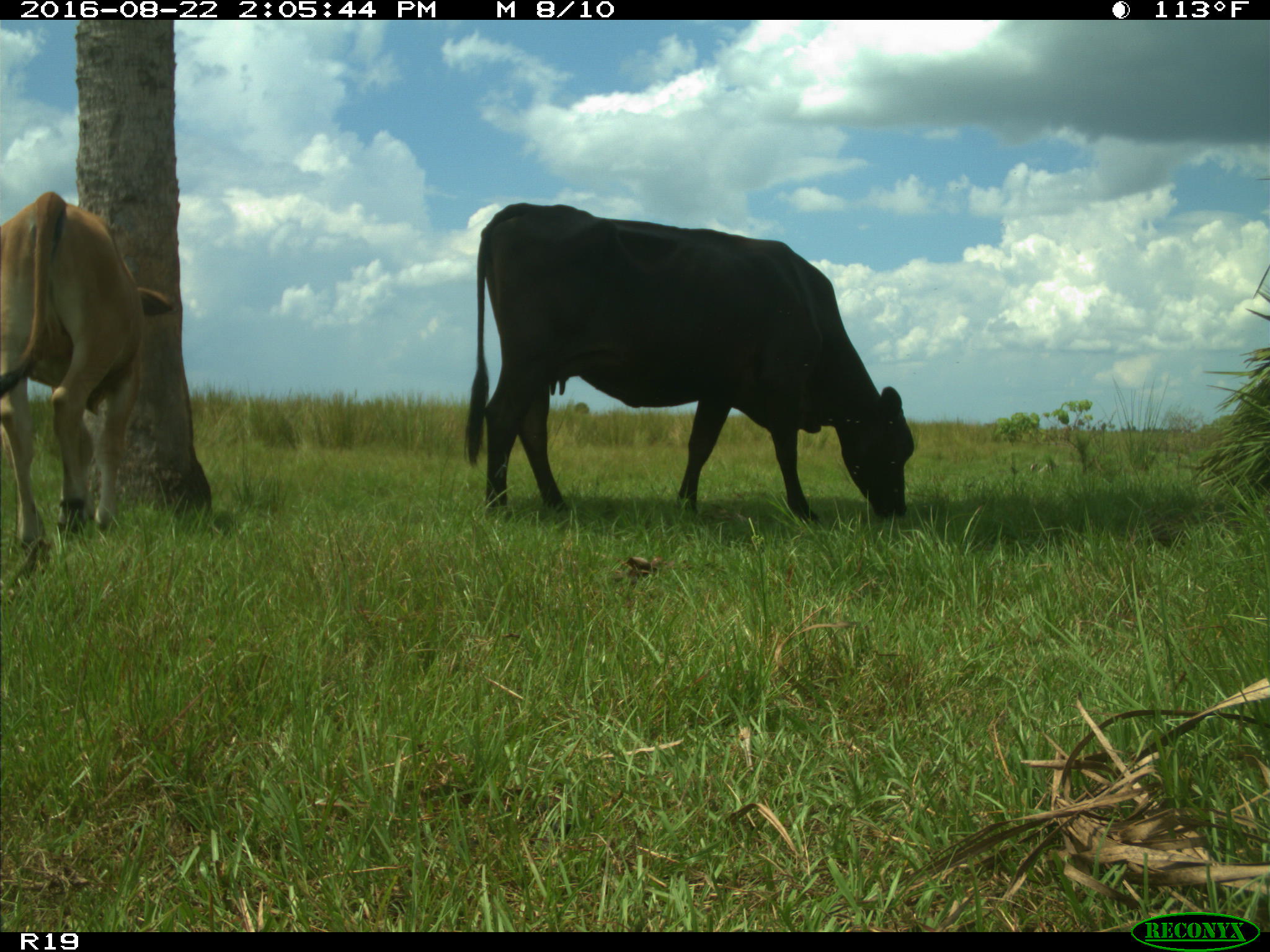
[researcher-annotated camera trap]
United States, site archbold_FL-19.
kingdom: Animalia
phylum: Chordata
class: Mammalia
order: Artiodactyla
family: Bovidae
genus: Bos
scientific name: Bos taurus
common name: domestic cow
Bos taurus (domestic cow).